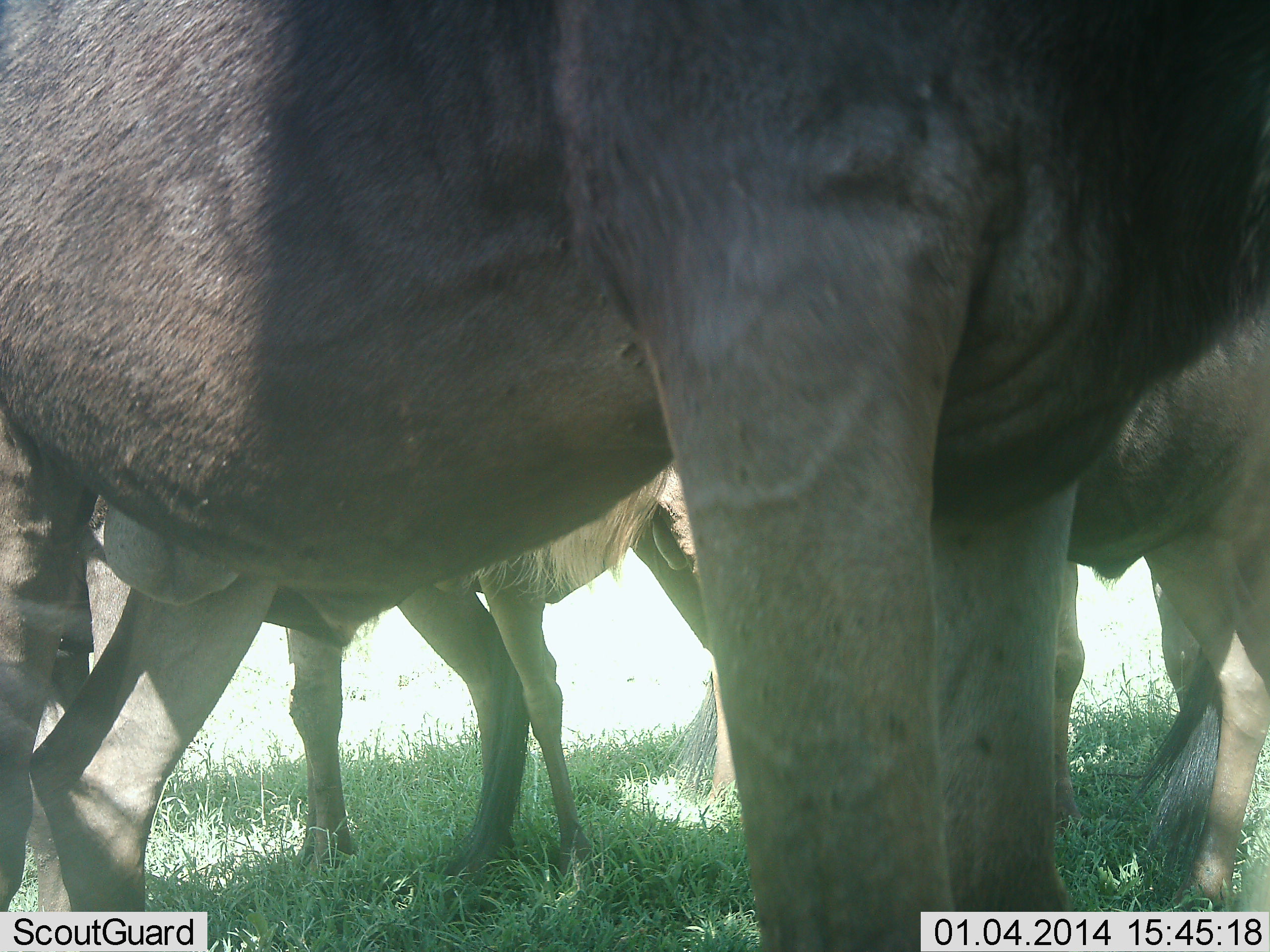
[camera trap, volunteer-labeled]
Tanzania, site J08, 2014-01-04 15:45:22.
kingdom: Animalia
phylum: Chordata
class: Mammalia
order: Artiodactyla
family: Bovidae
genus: Connochaetes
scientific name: Connochaetes taurinus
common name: blue wildebeest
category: wildebeest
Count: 4.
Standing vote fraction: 100%.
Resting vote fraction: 0%.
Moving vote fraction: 0%.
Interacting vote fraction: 10%.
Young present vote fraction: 20%.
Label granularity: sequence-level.